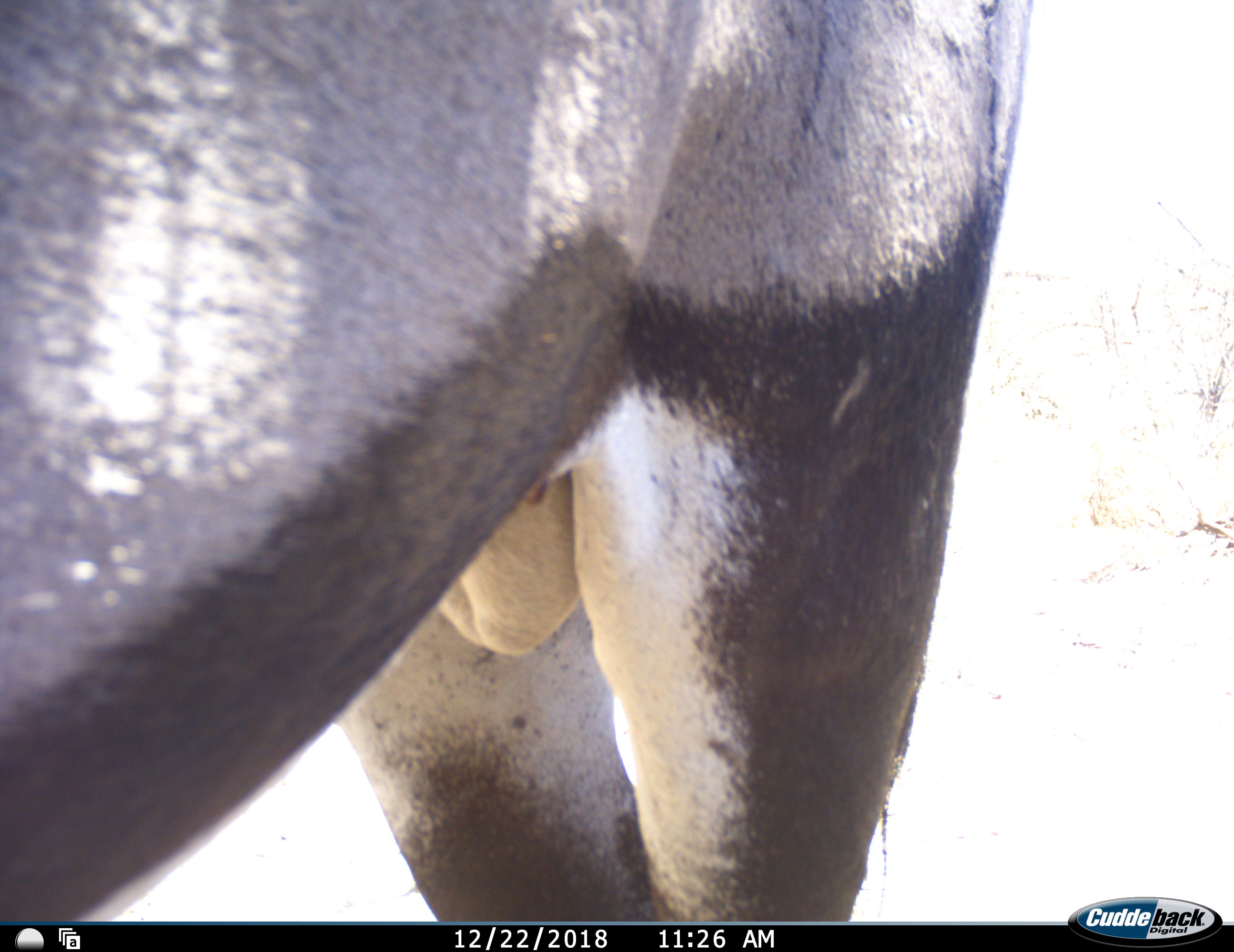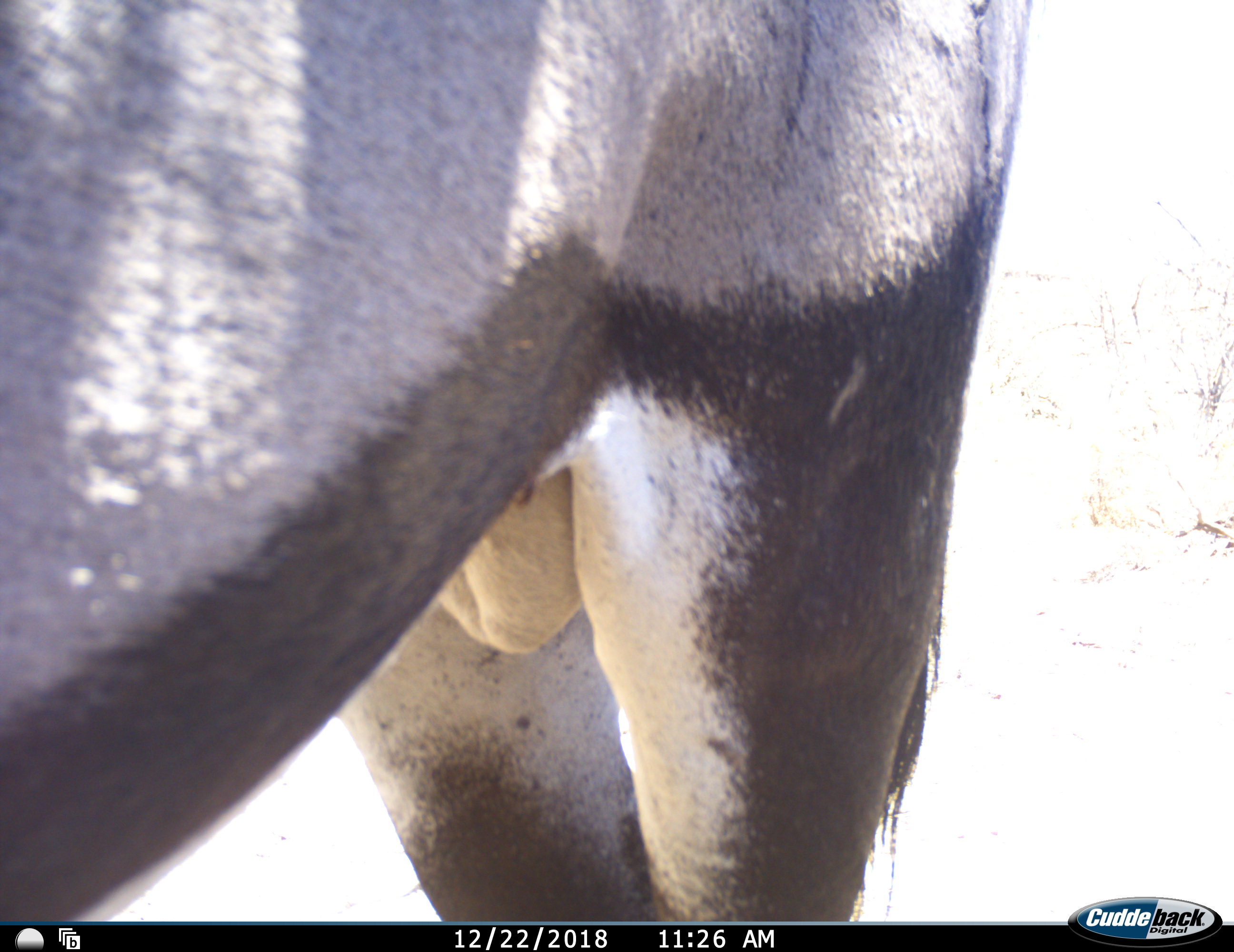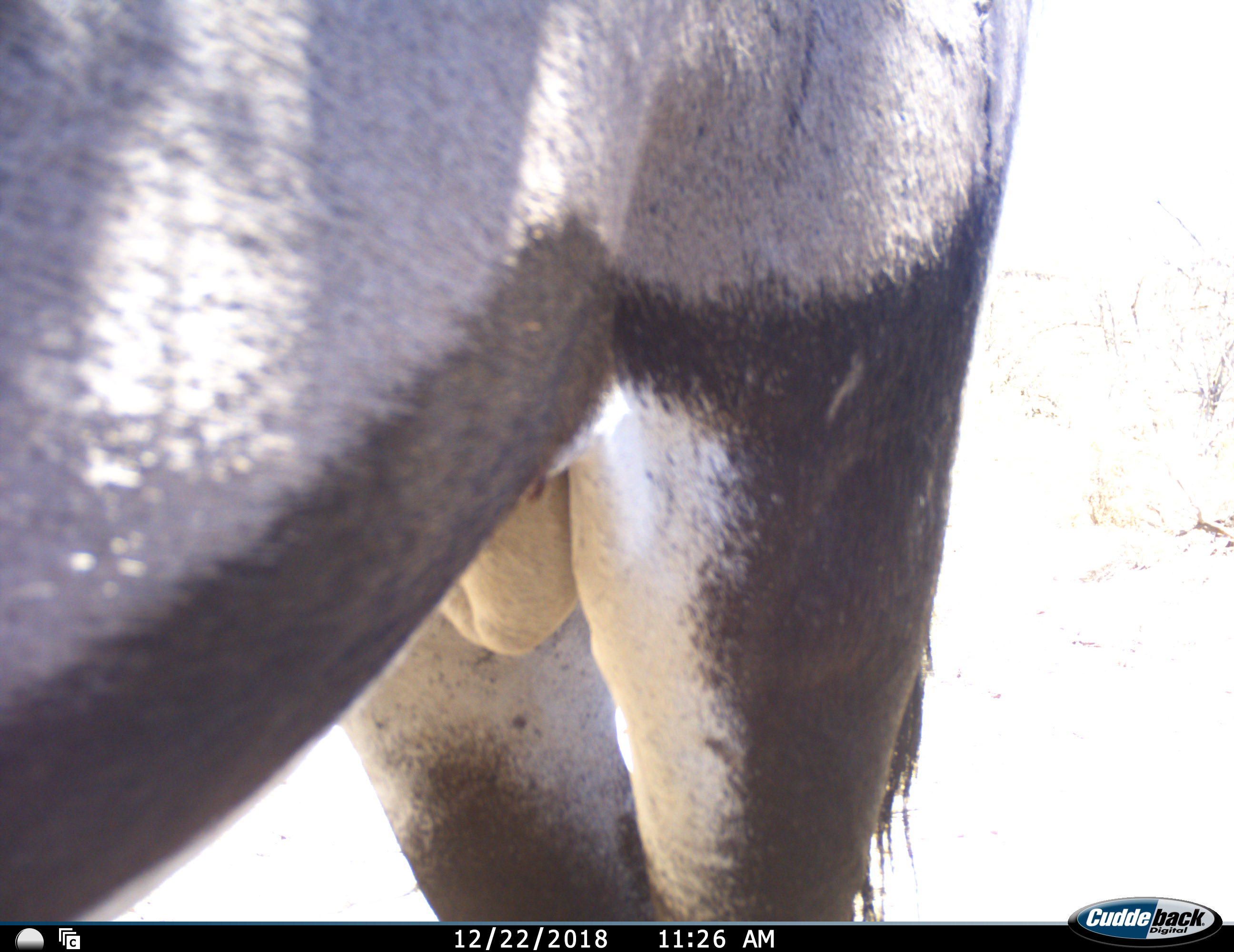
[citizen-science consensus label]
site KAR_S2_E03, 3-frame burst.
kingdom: Animalia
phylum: Chordata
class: Mammalia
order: Artiodactyla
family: Bovidae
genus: Oryx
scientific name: Oryx gazella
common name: gemsbok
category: oryx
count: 1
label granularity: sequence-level